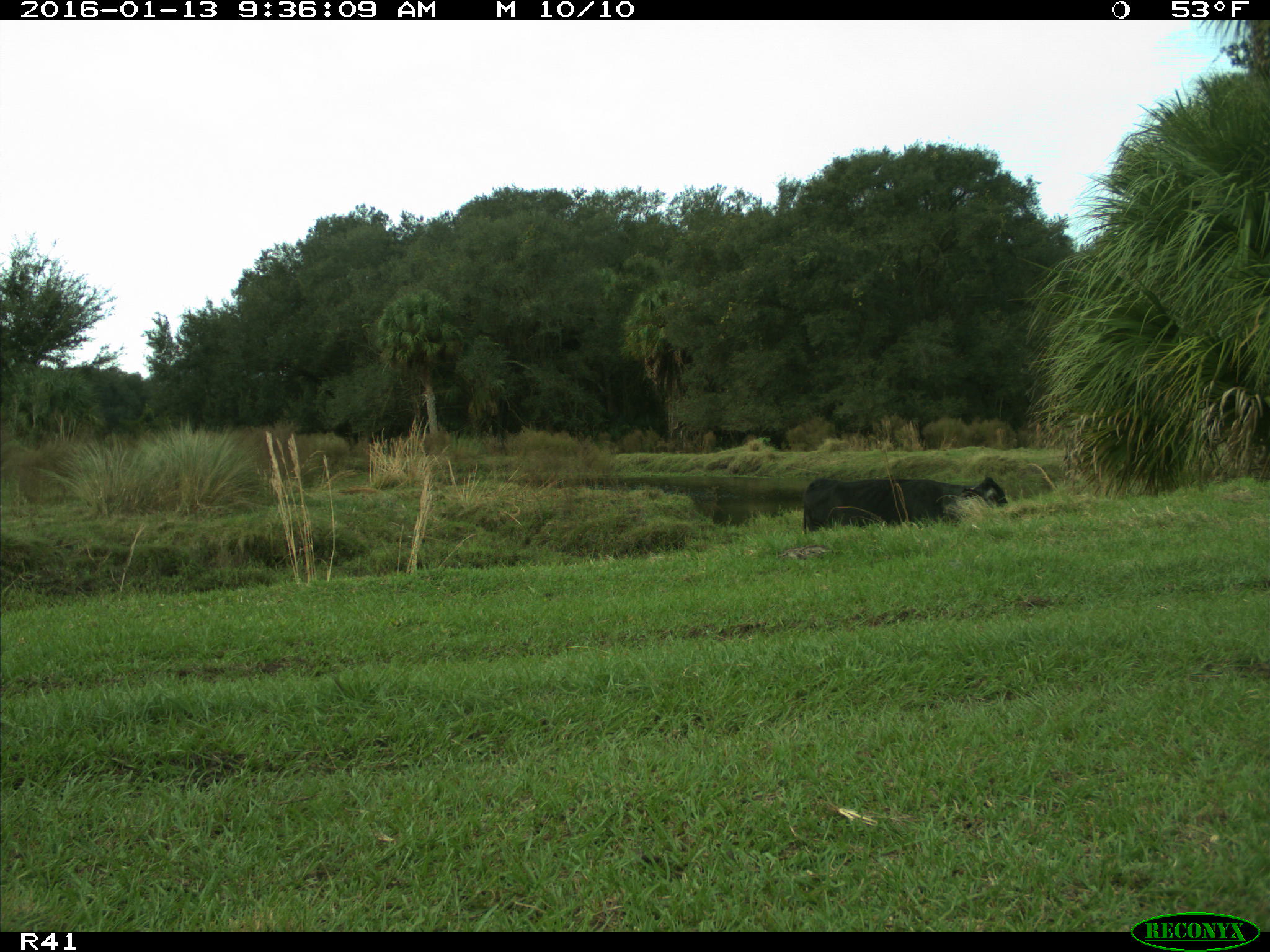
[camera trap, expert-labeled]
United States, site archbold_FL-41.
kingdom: Animalia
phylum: Chordata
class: Mammalia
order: Artiodactyla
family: Bovidae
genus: Bos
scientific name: Bos taurus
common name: domestic cow